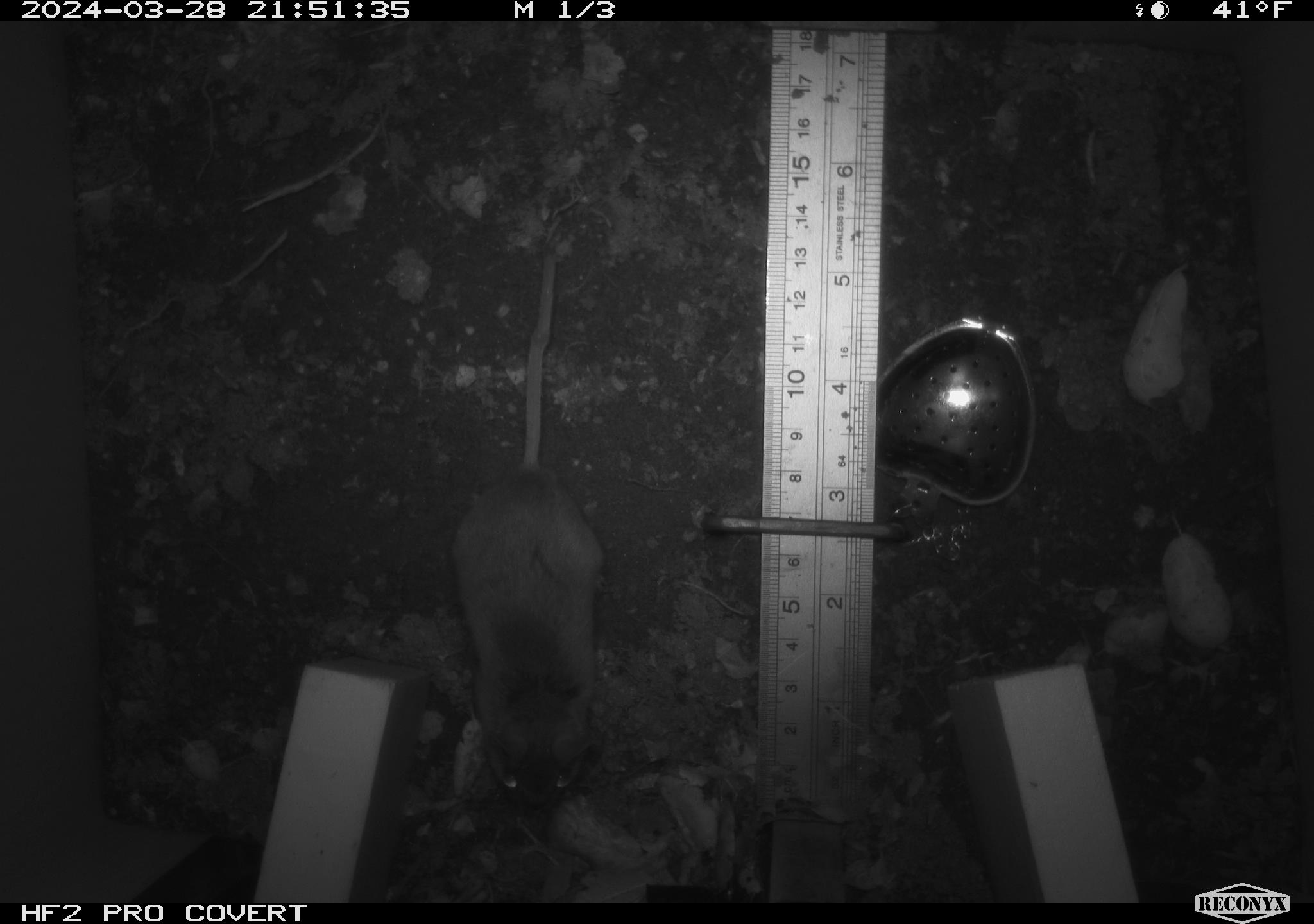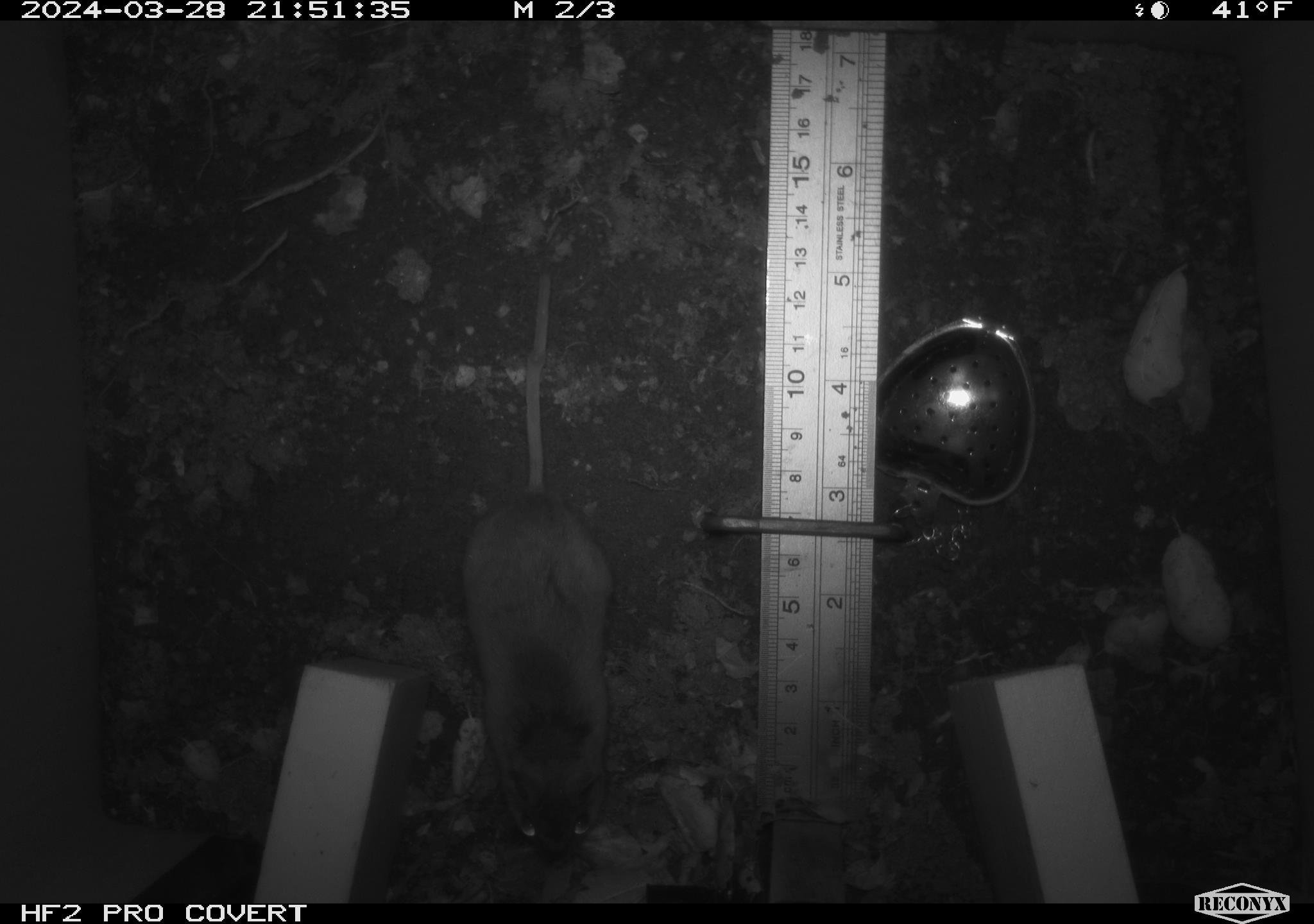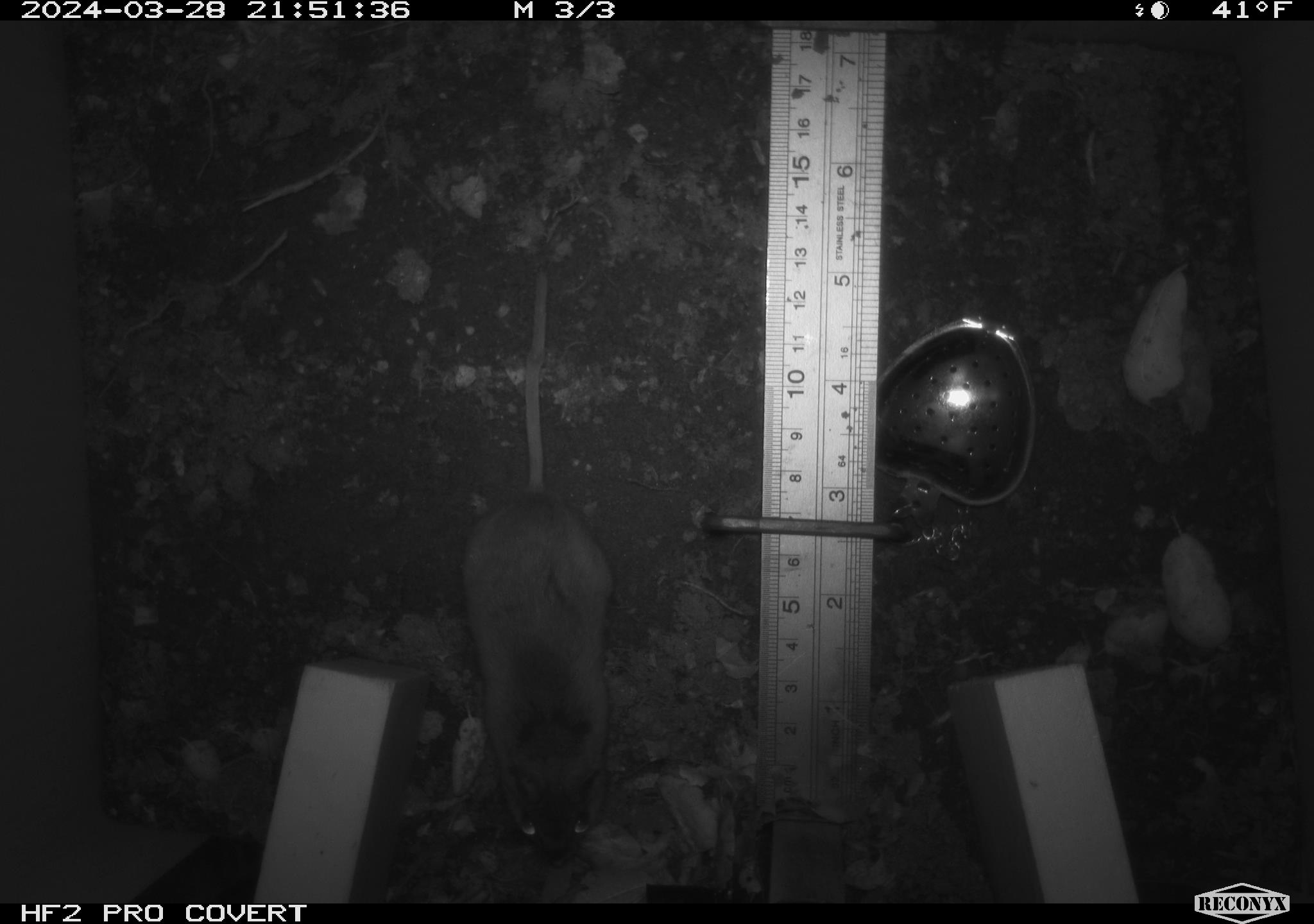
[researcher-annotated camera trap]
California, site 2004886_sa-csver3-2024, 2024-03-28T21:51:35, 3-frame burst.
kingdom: Animalia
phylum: Chordata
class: Mammalia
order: Rodentia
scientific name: Rodentia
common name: rodent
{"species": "rodent (Rodentia)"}